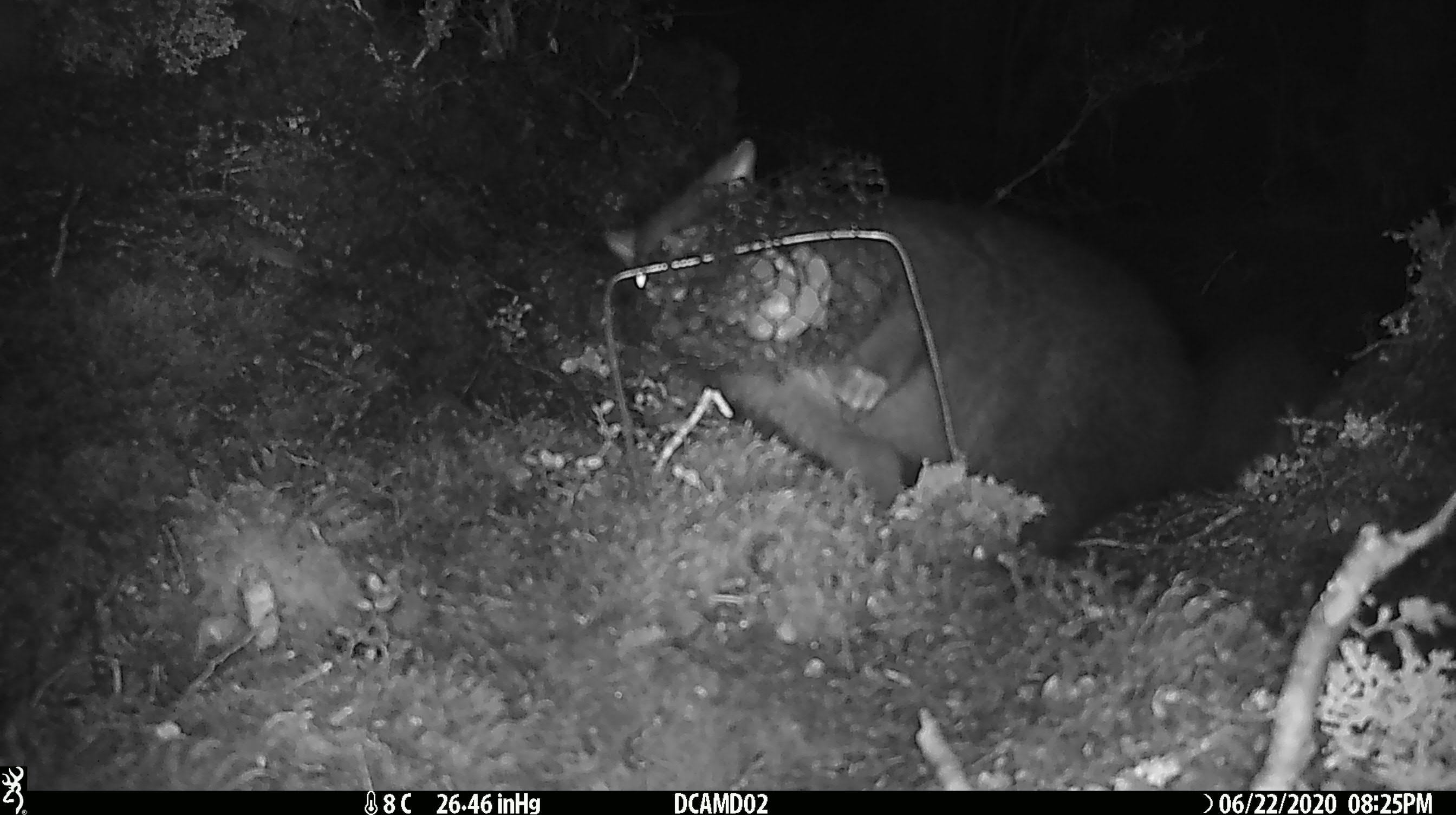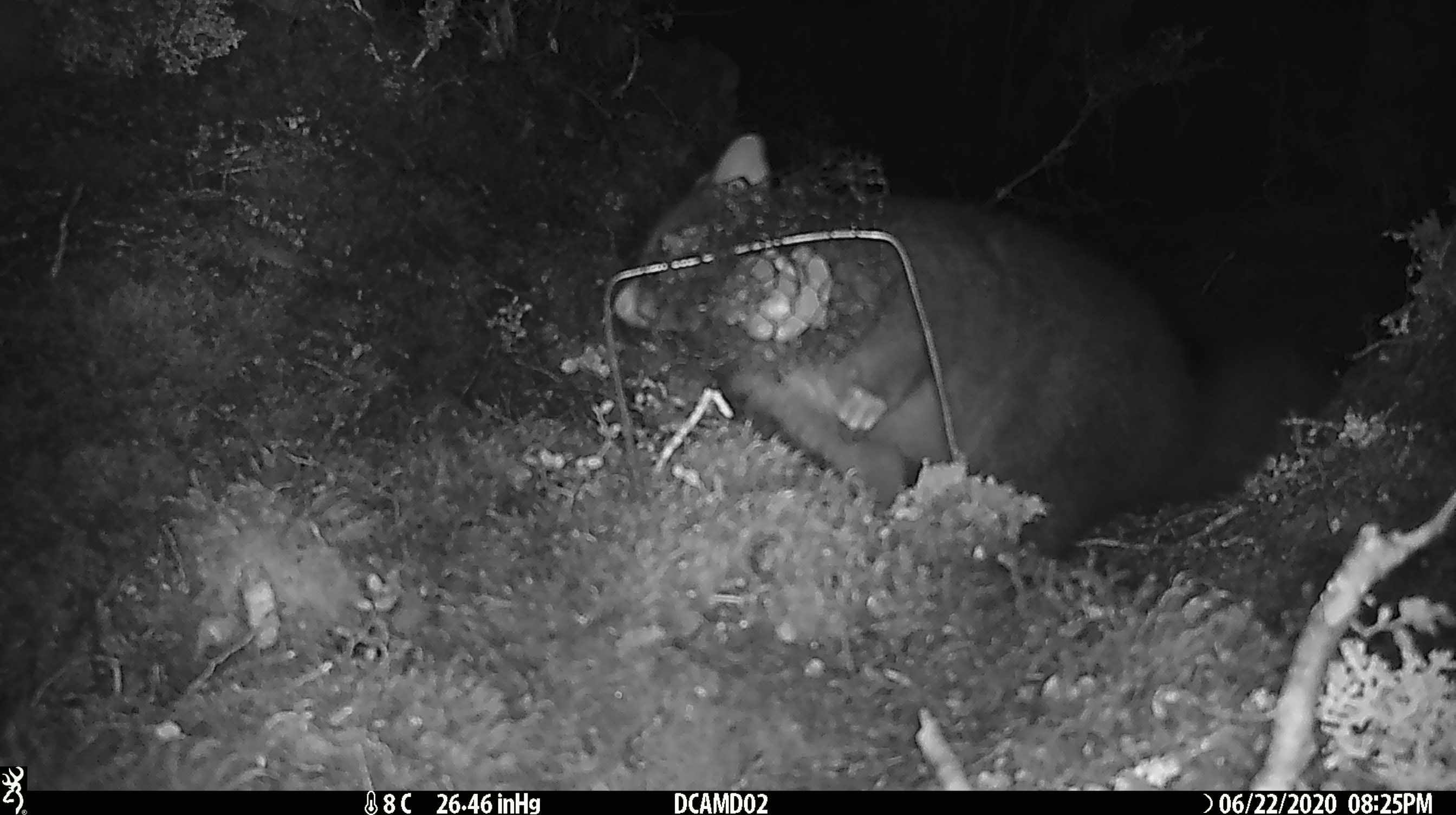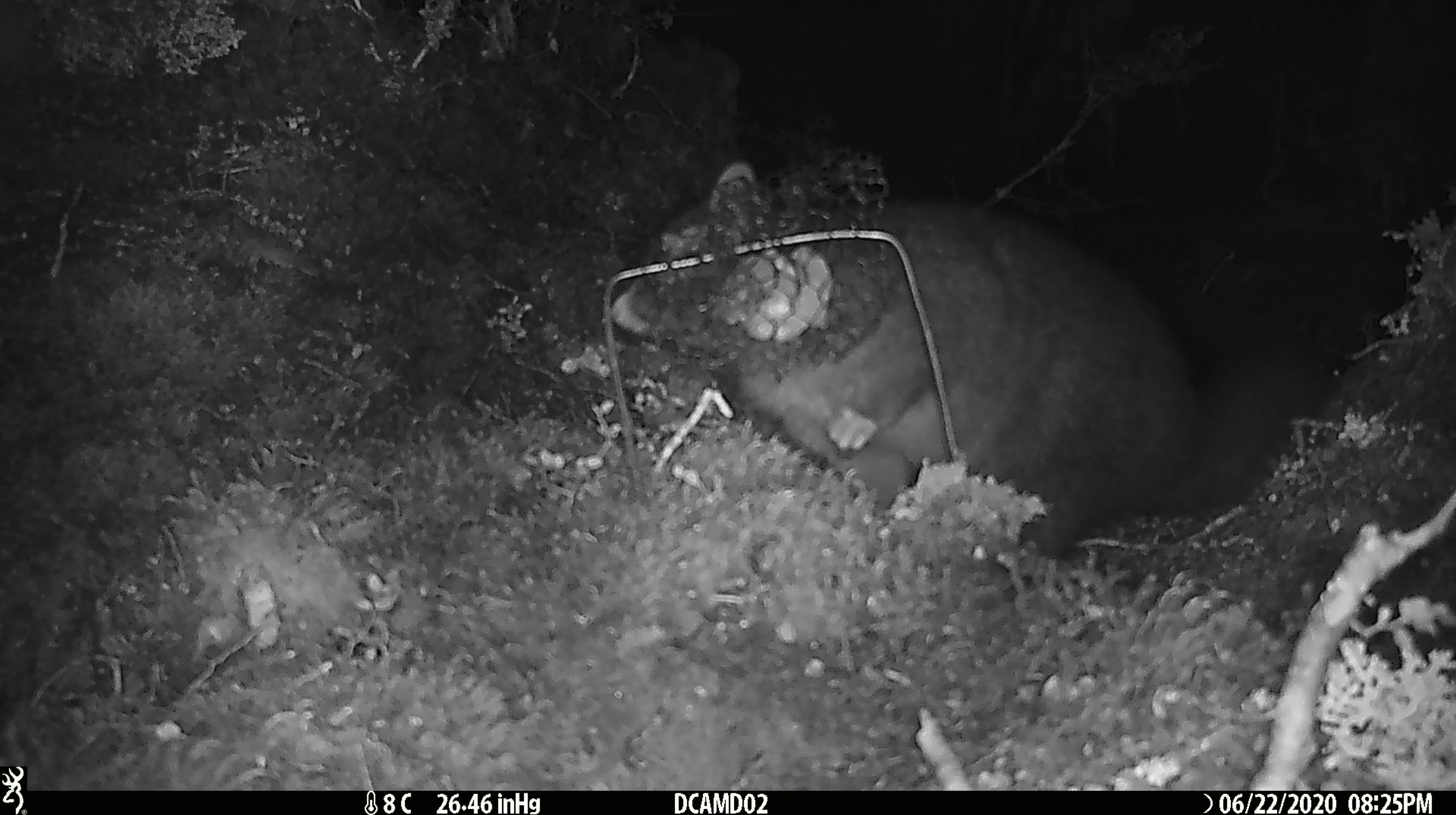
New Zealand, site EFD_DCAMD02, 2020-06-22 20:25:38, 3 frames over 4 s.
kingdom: Animalia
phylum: Chordata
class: Mammalia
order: Diprotodontia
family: Phalangeridae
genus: Trichosurus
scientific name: Trichosurus vulpecula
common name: common brushtail possum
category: possum